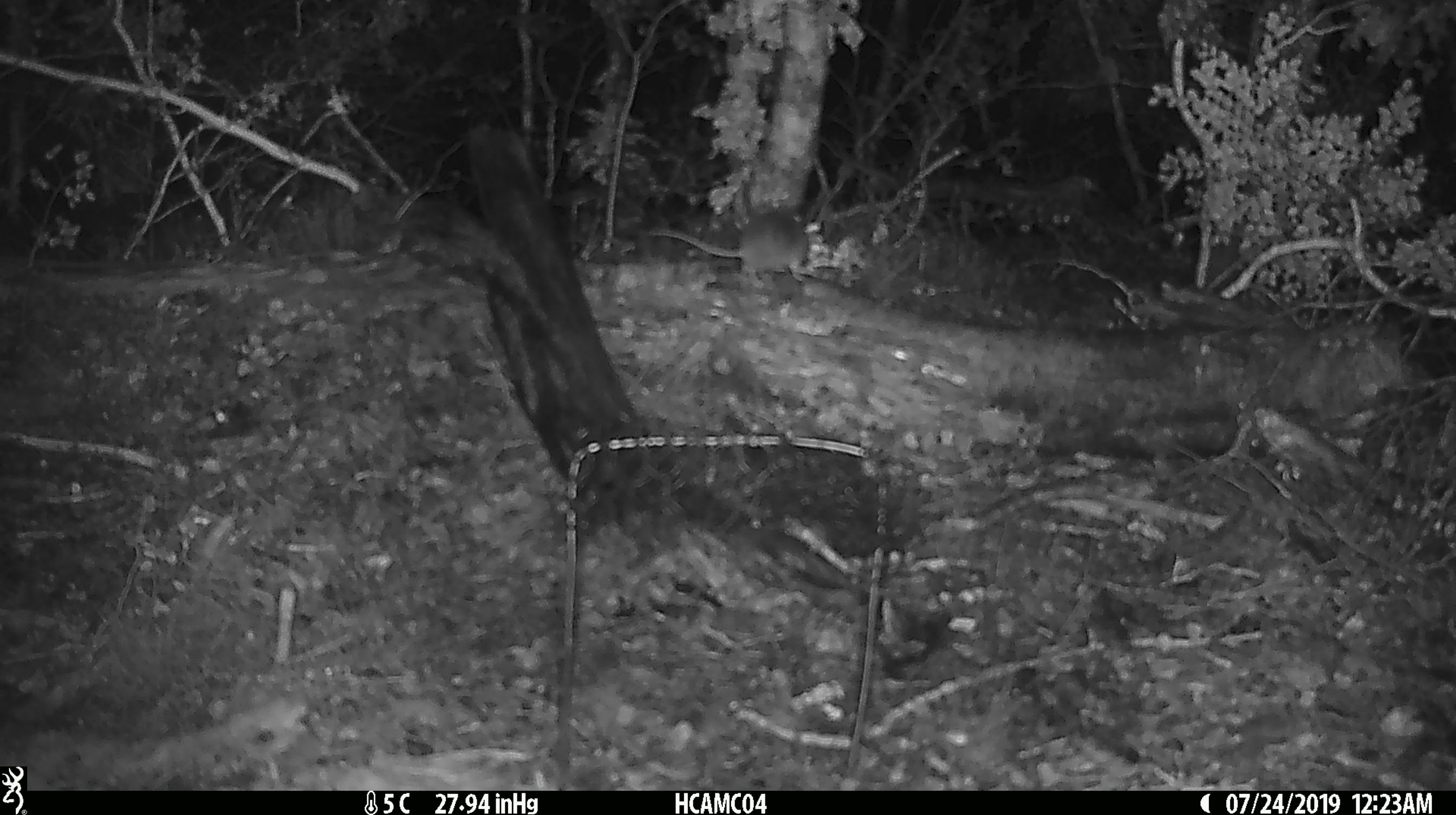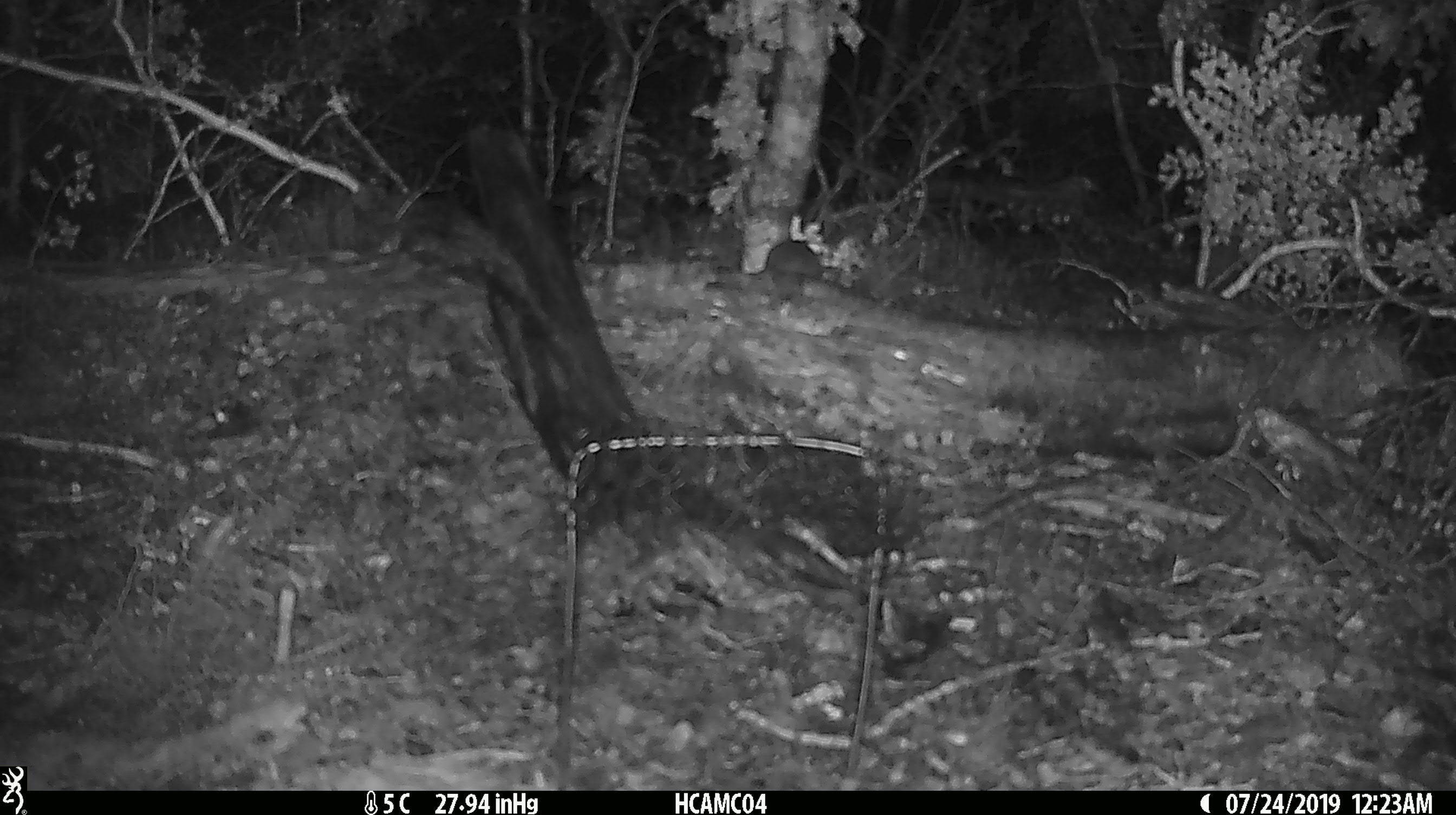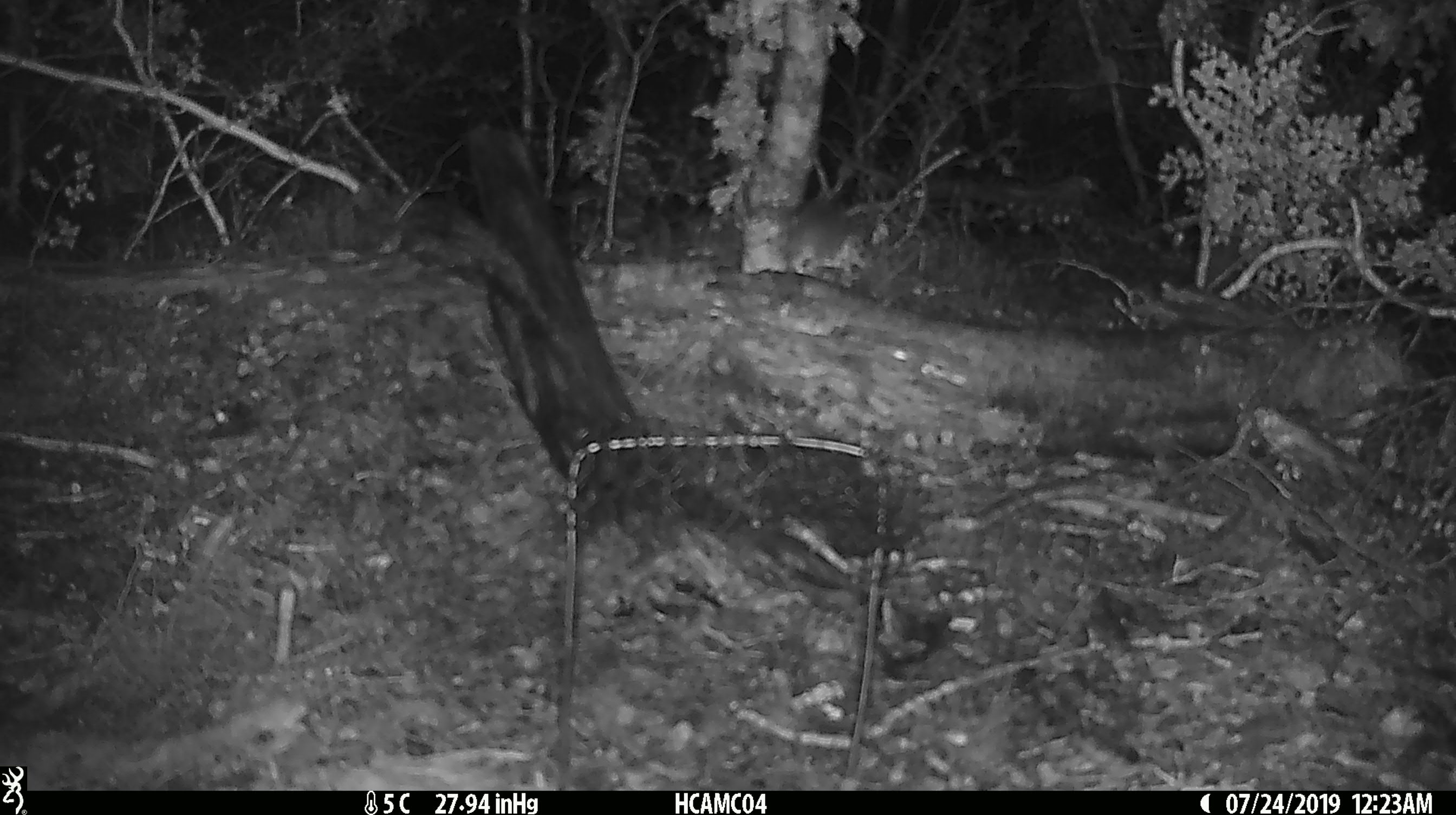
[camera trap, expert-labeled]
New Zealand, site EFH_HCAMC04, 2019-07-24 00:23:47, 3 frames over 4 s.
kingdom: Animalia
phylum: Chordata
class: Mammalia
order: Rodentia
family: Muridae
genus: Mus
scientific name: Mus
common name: mouse